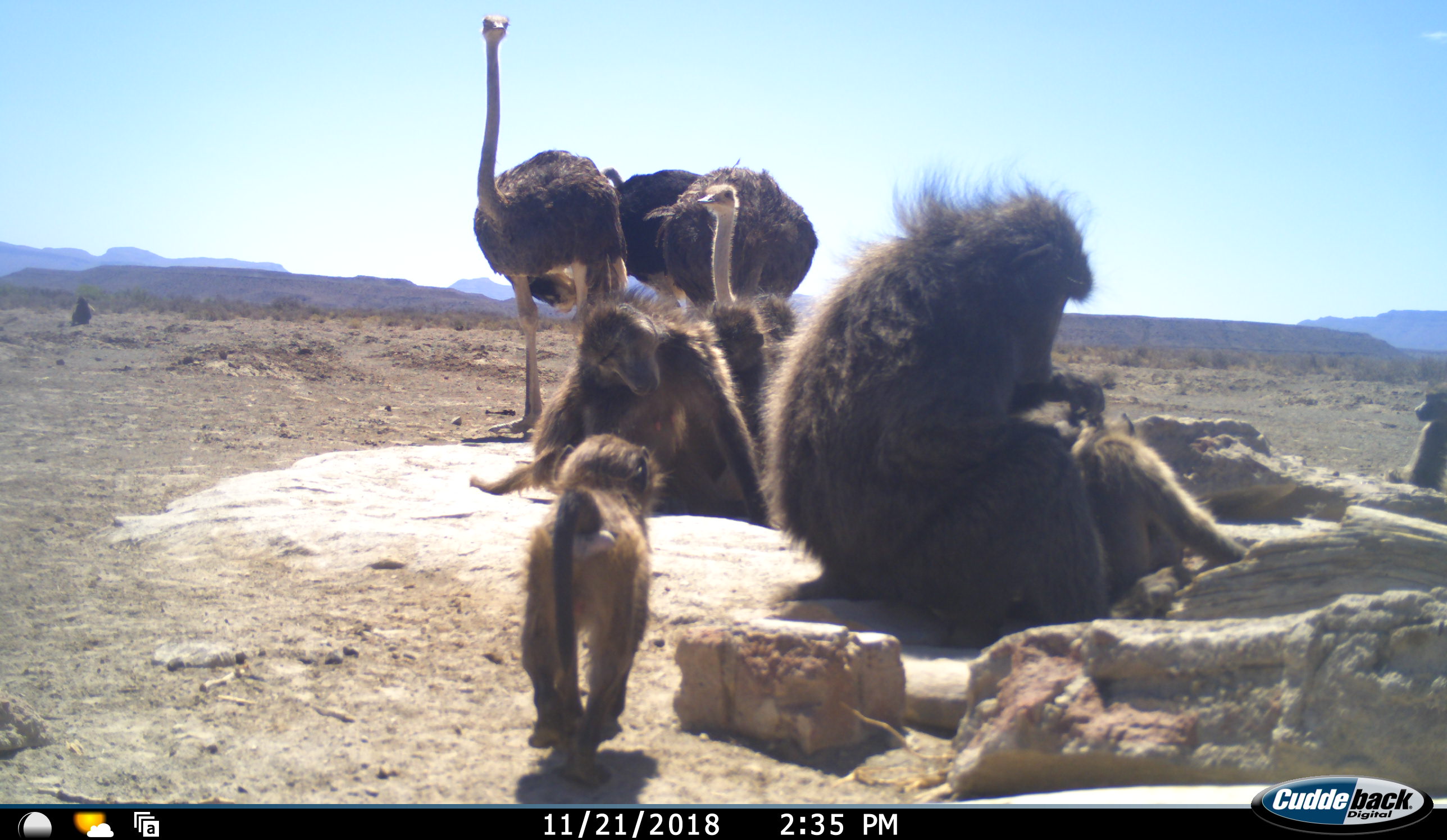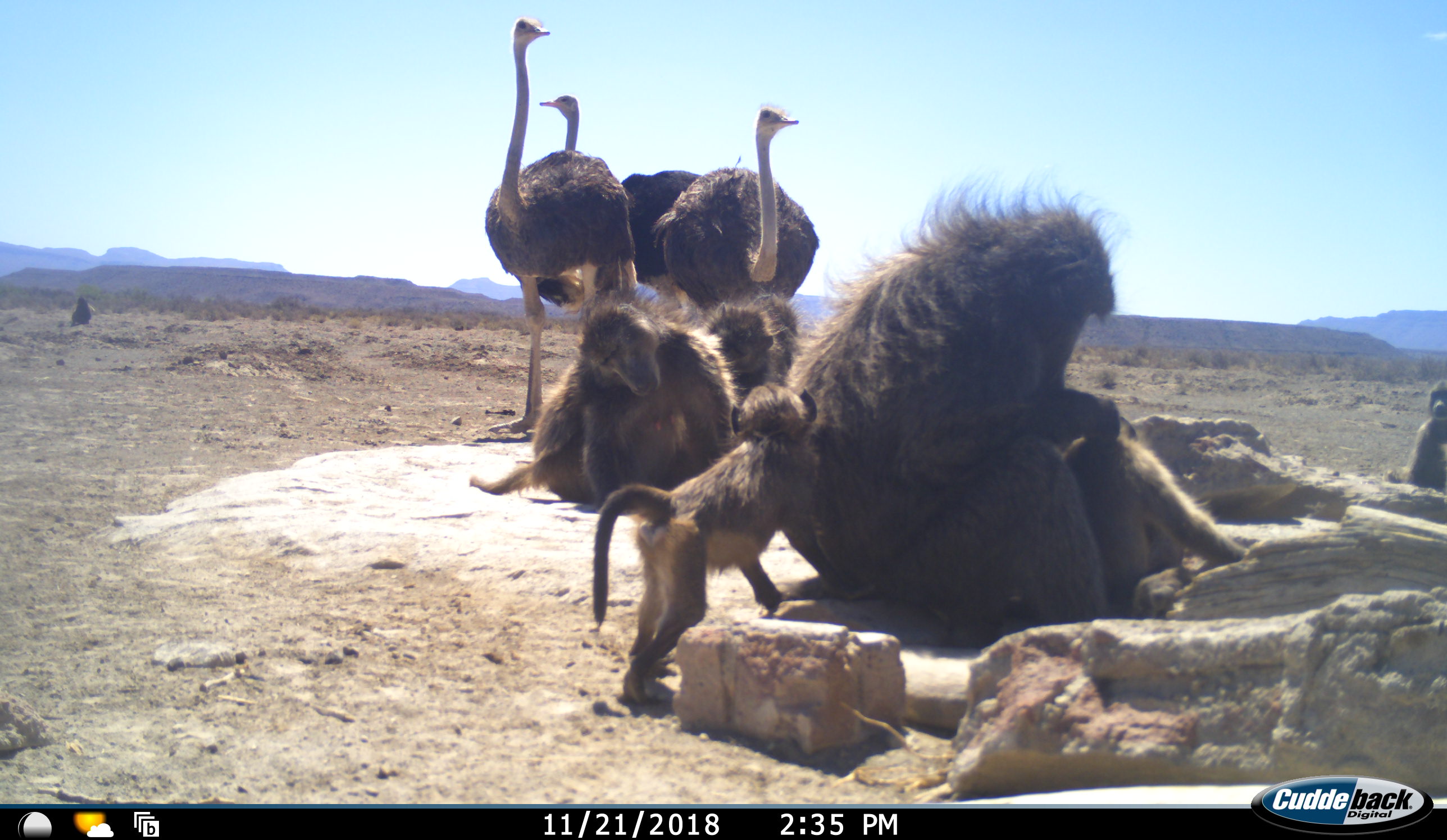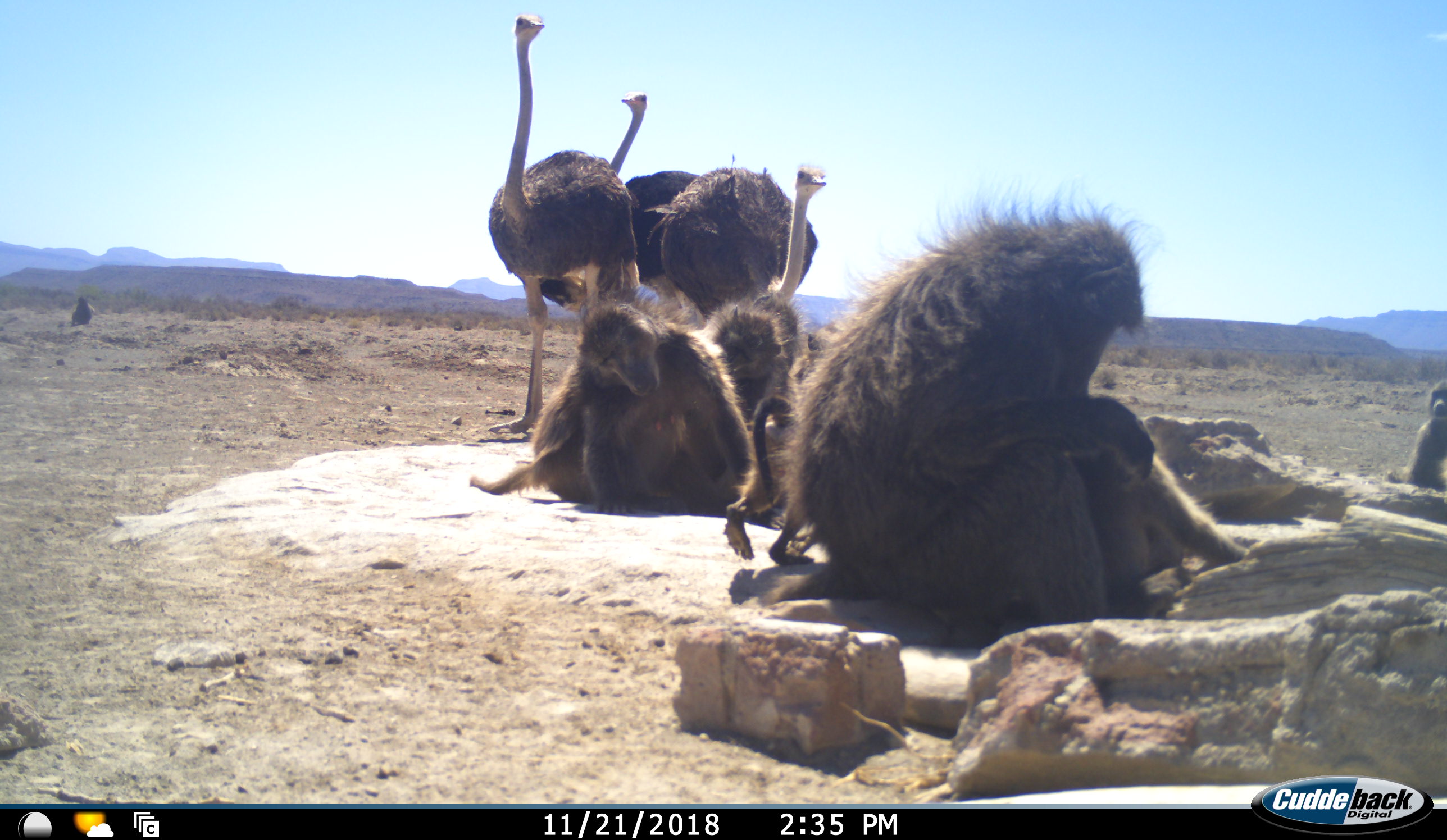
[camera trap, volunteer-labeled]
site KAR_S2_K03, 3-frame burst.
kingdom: Animalia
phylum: Chordata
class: Mammalia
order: Primates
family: Cercopithecidae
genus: Papio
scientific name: Papio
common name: baboon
Baboon (Papio), count 7. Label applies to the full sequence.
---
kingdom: Animalia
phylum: Chordata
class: Aves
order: Struthioniformes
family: Struthionidae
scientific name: Struthionidae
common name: ostrich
Ostrich (Struthionidae), count 3. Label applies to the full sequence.